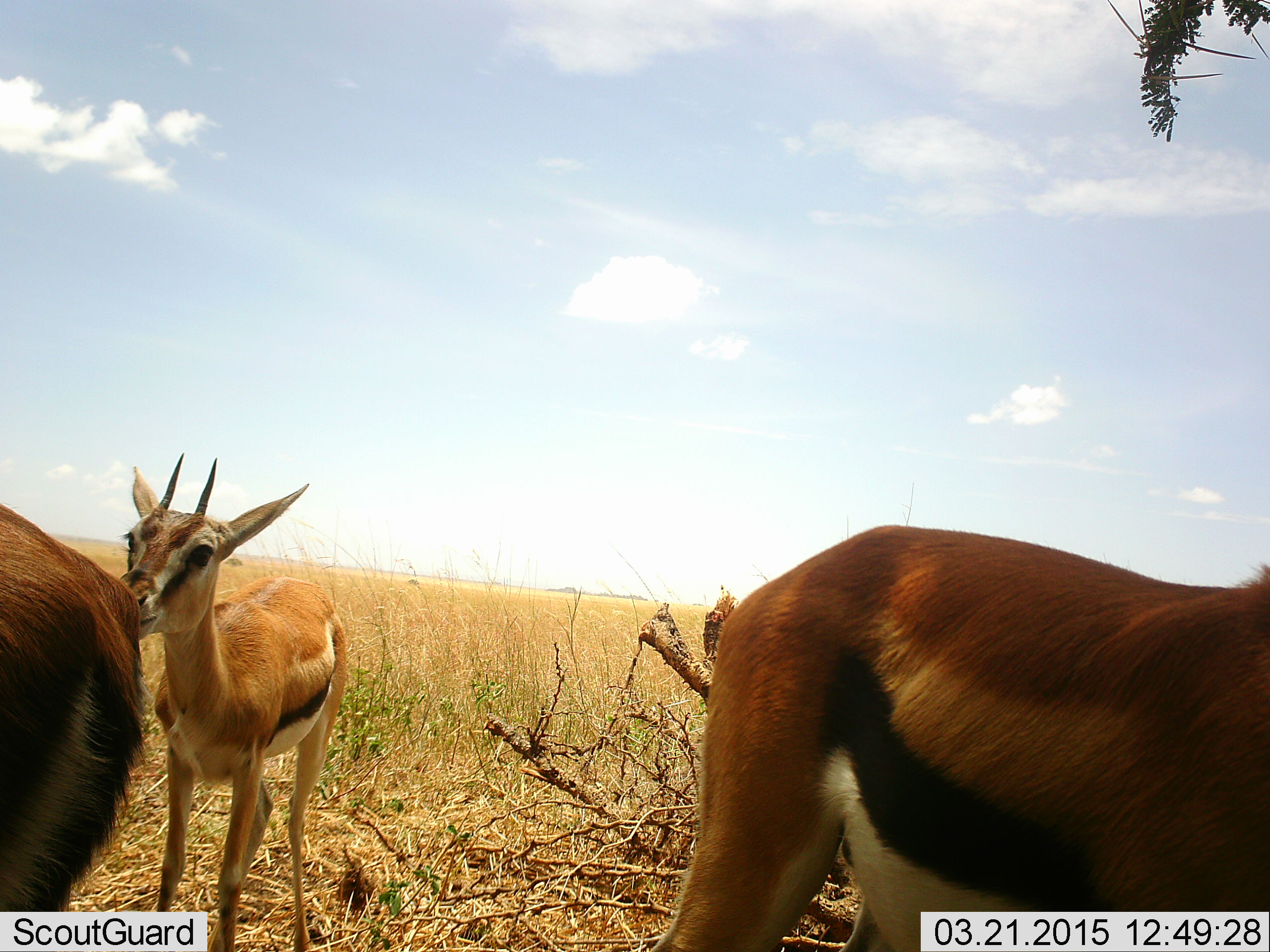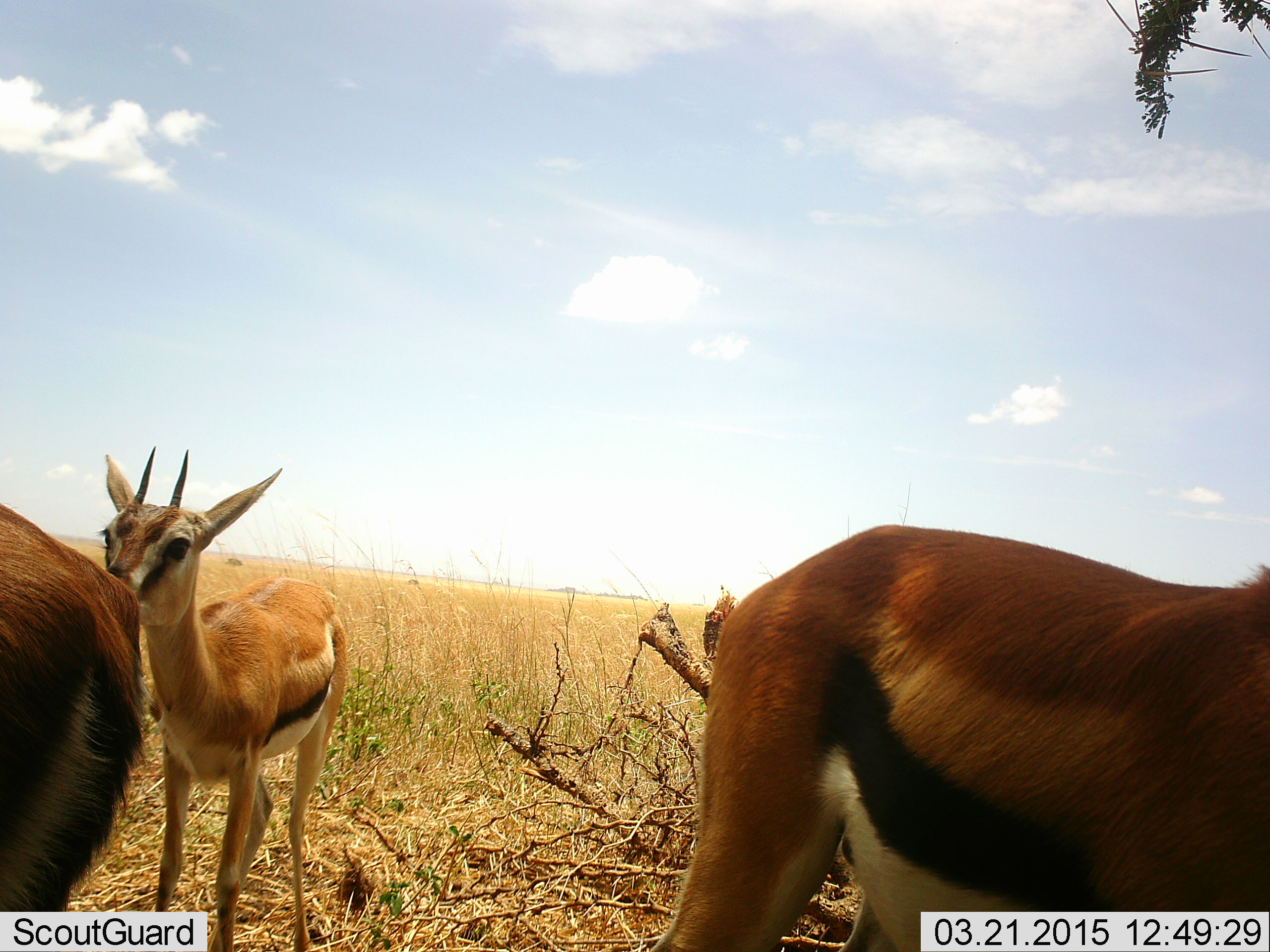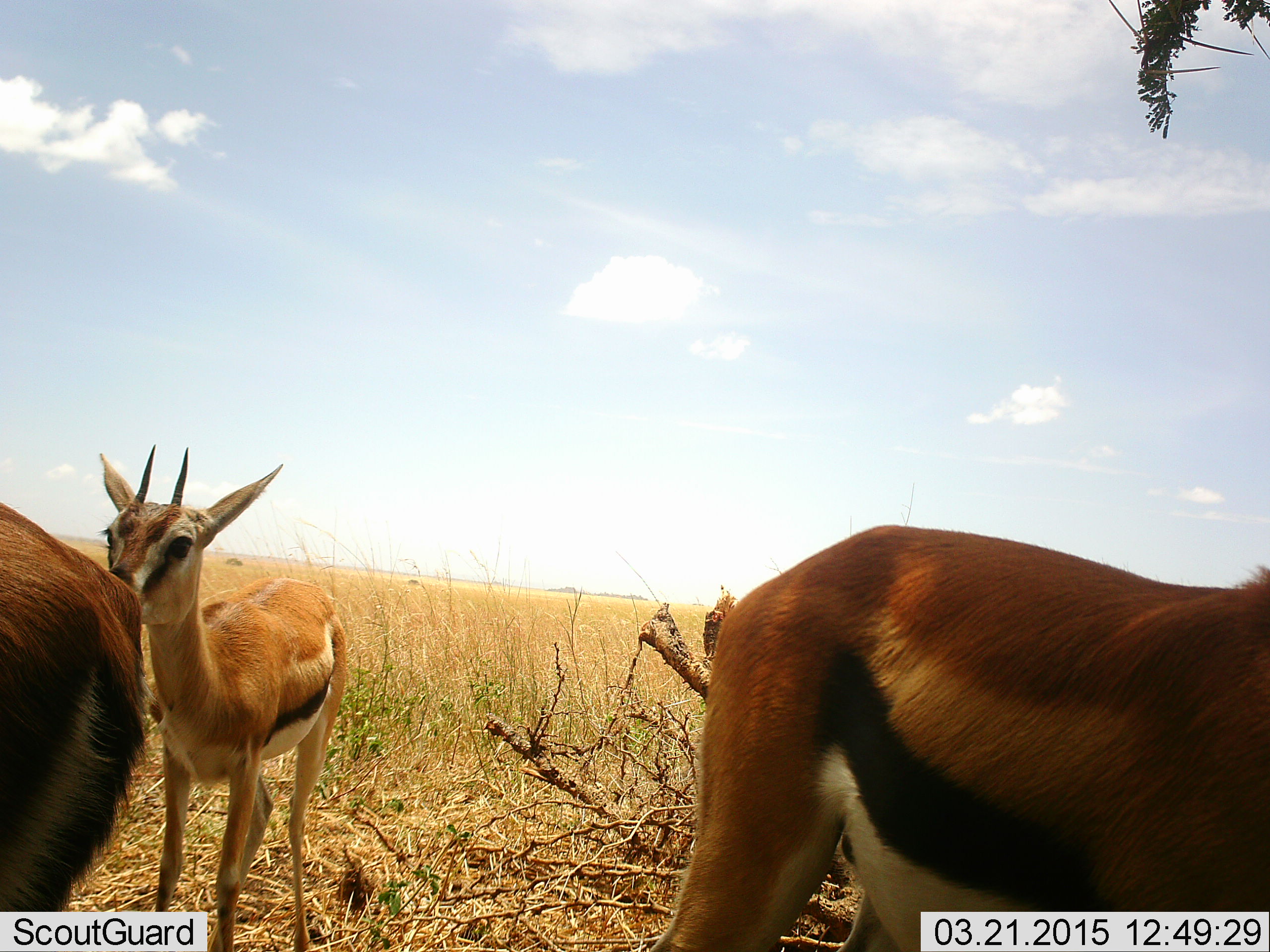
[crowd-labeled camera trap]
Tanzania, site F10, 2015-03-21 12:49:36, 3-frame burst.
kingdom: Animalia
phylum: Chordata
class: Mammalia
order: Artiodactyla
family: Bovidae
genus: Eudorcas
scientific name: Eudorcas thomsonii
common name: thomson's gazelle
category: gazellethomsons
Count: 3.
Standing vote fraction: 80%.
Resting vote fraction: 10%.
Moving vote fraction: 20%.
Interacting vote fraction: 10%.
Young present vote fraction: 10%.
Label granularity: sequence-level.